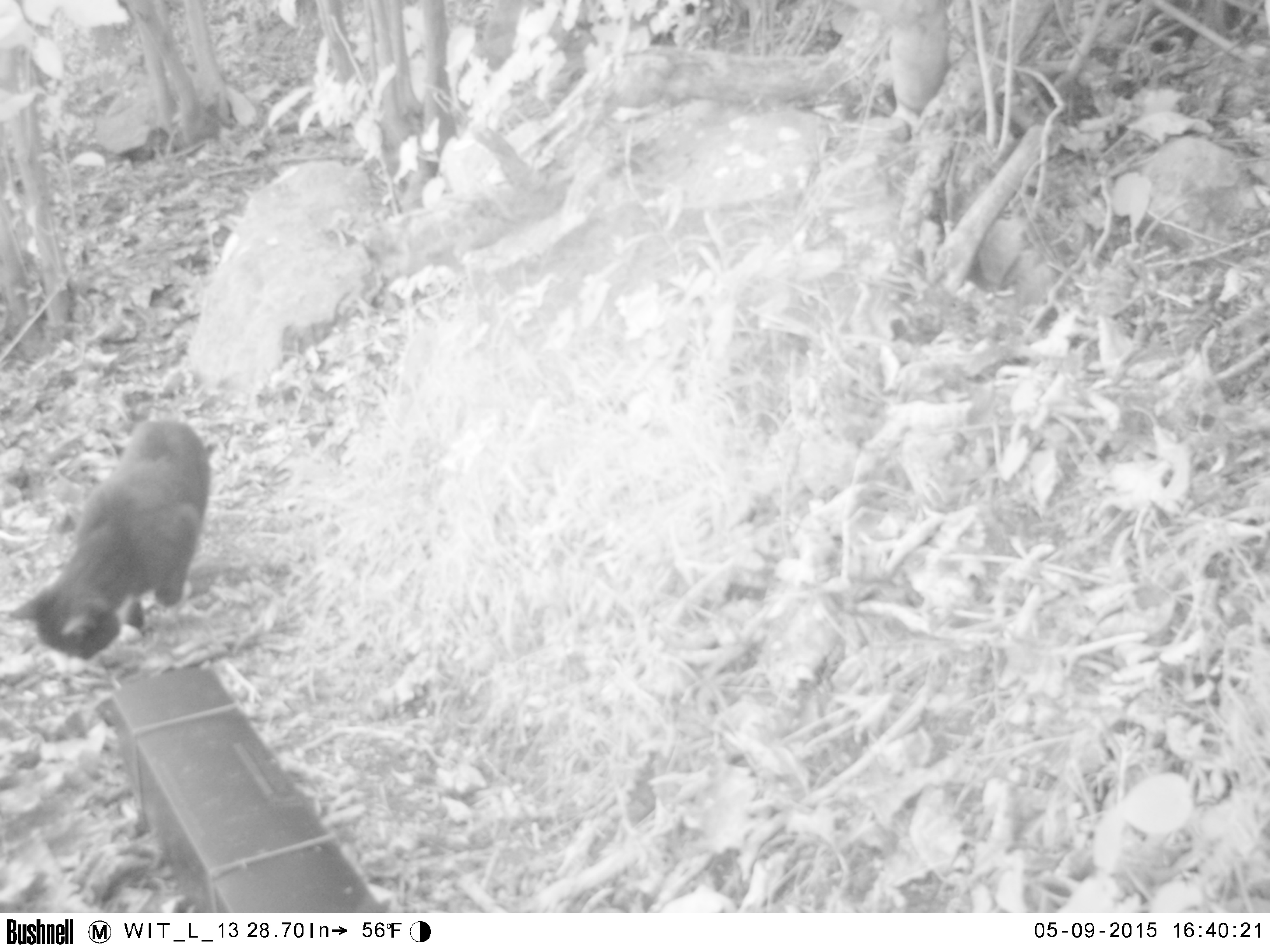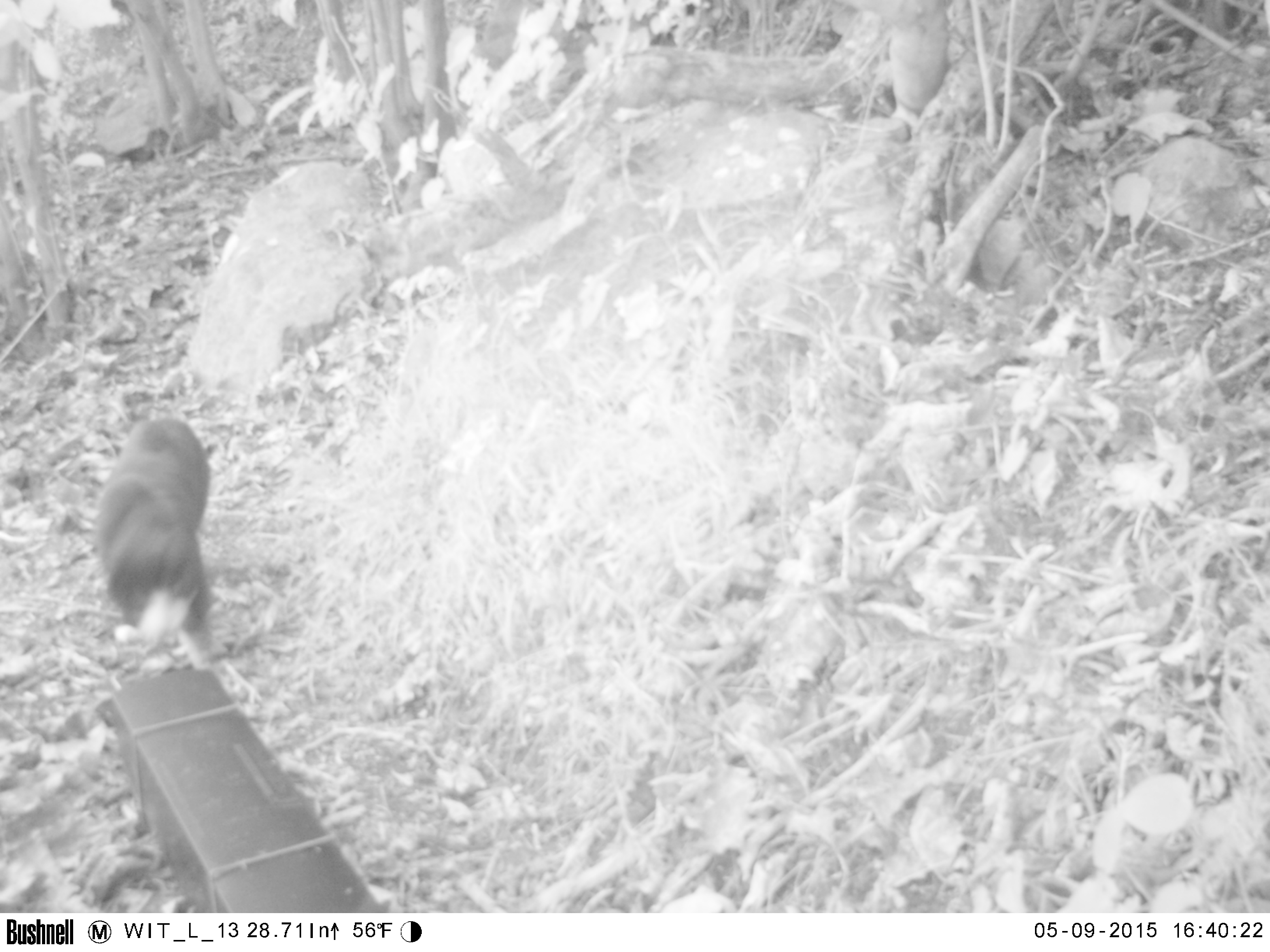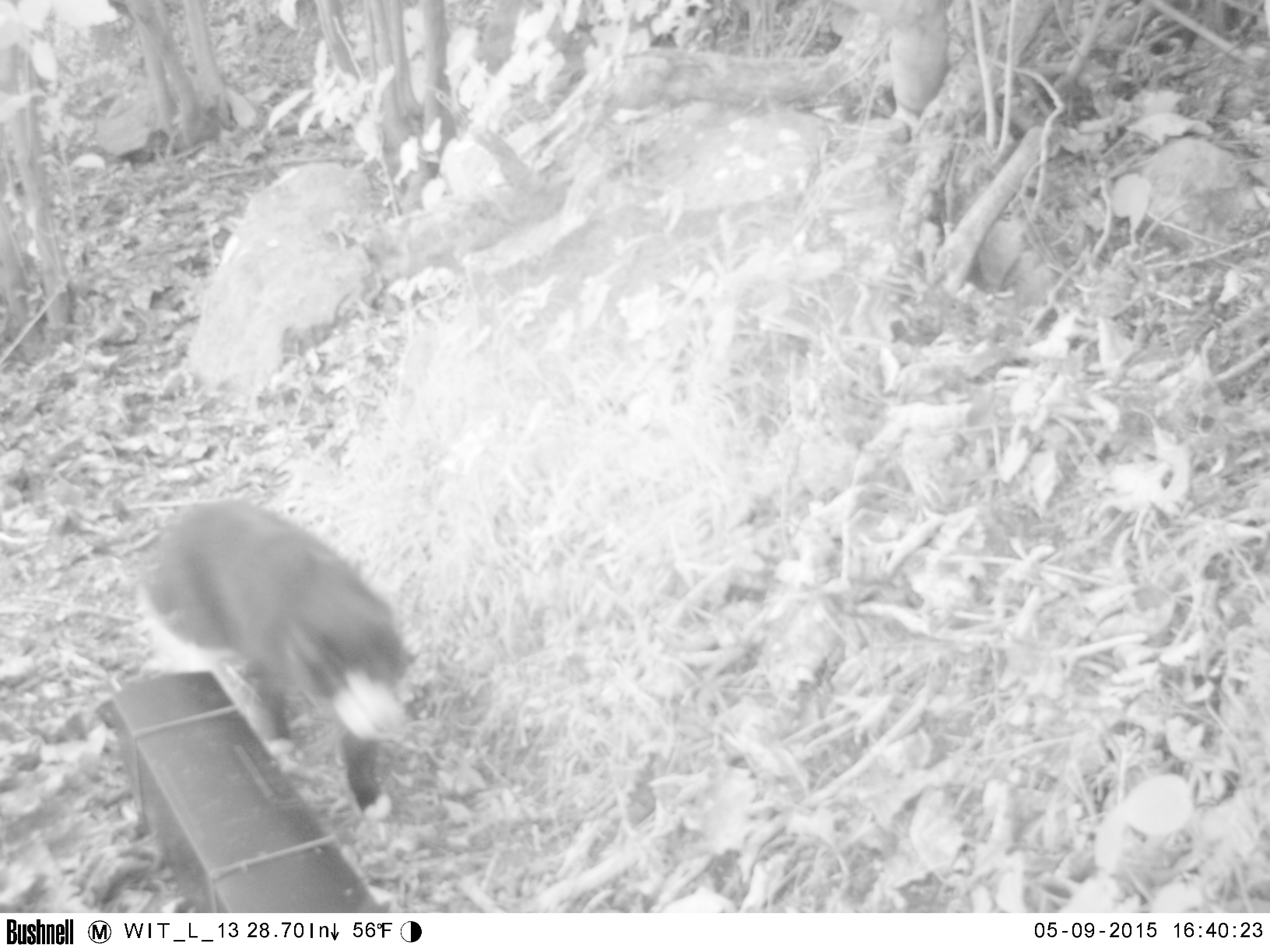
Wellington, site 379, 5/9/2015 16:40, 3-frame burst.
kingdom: Animalia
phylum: Chordata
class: Mammalia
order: Carnivora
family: Felidae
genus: Felis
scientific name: Felis catus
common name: cat